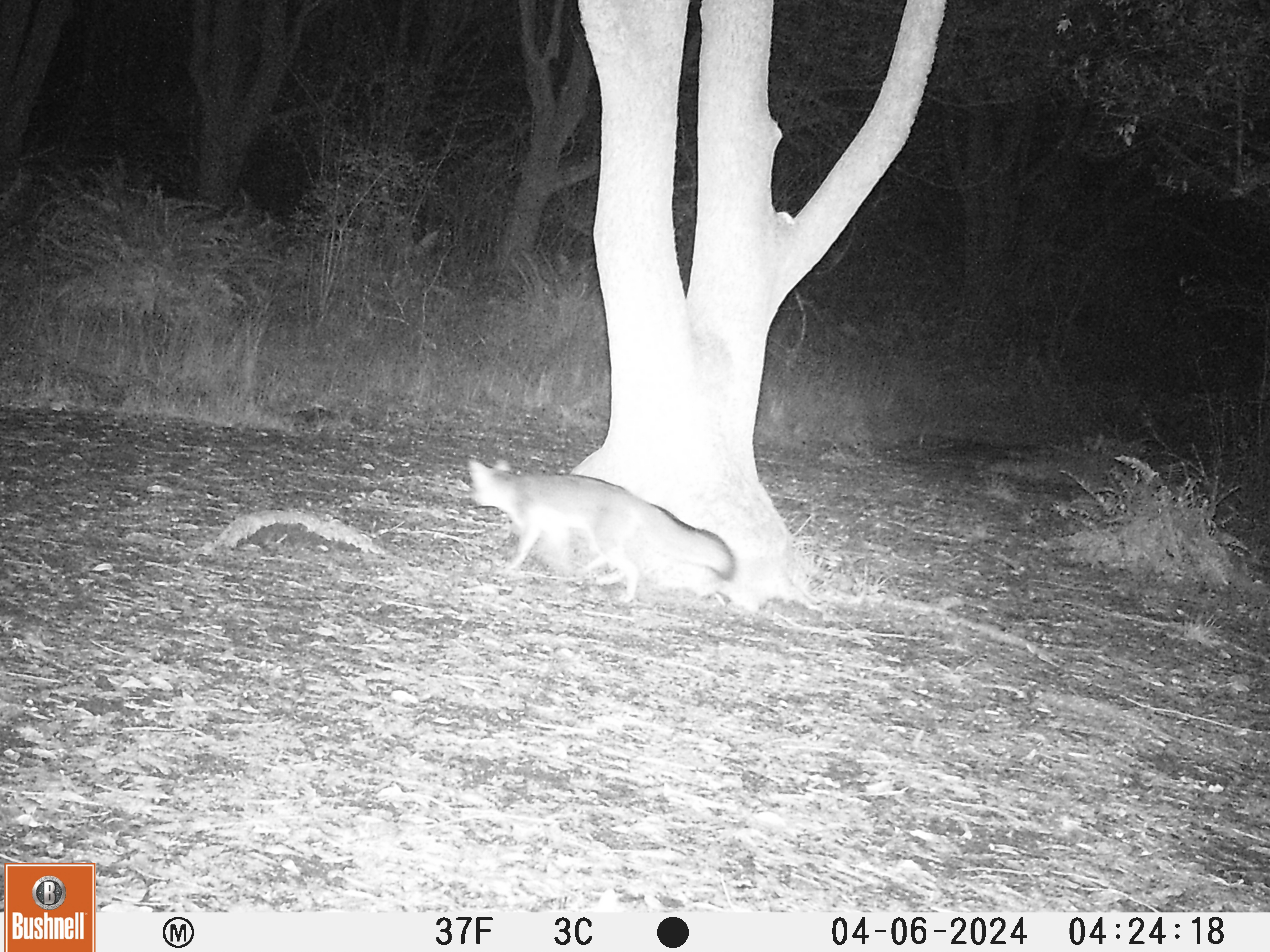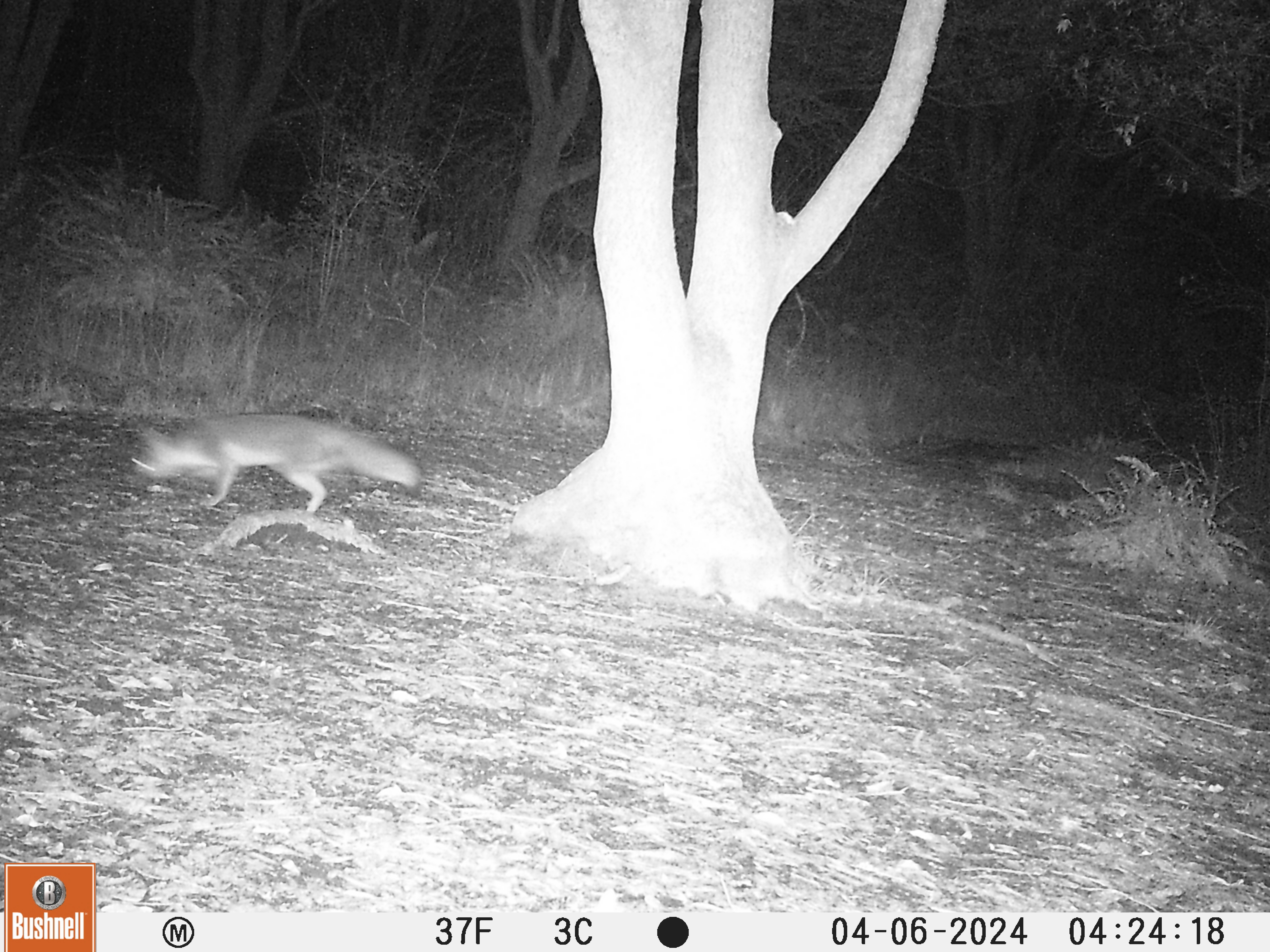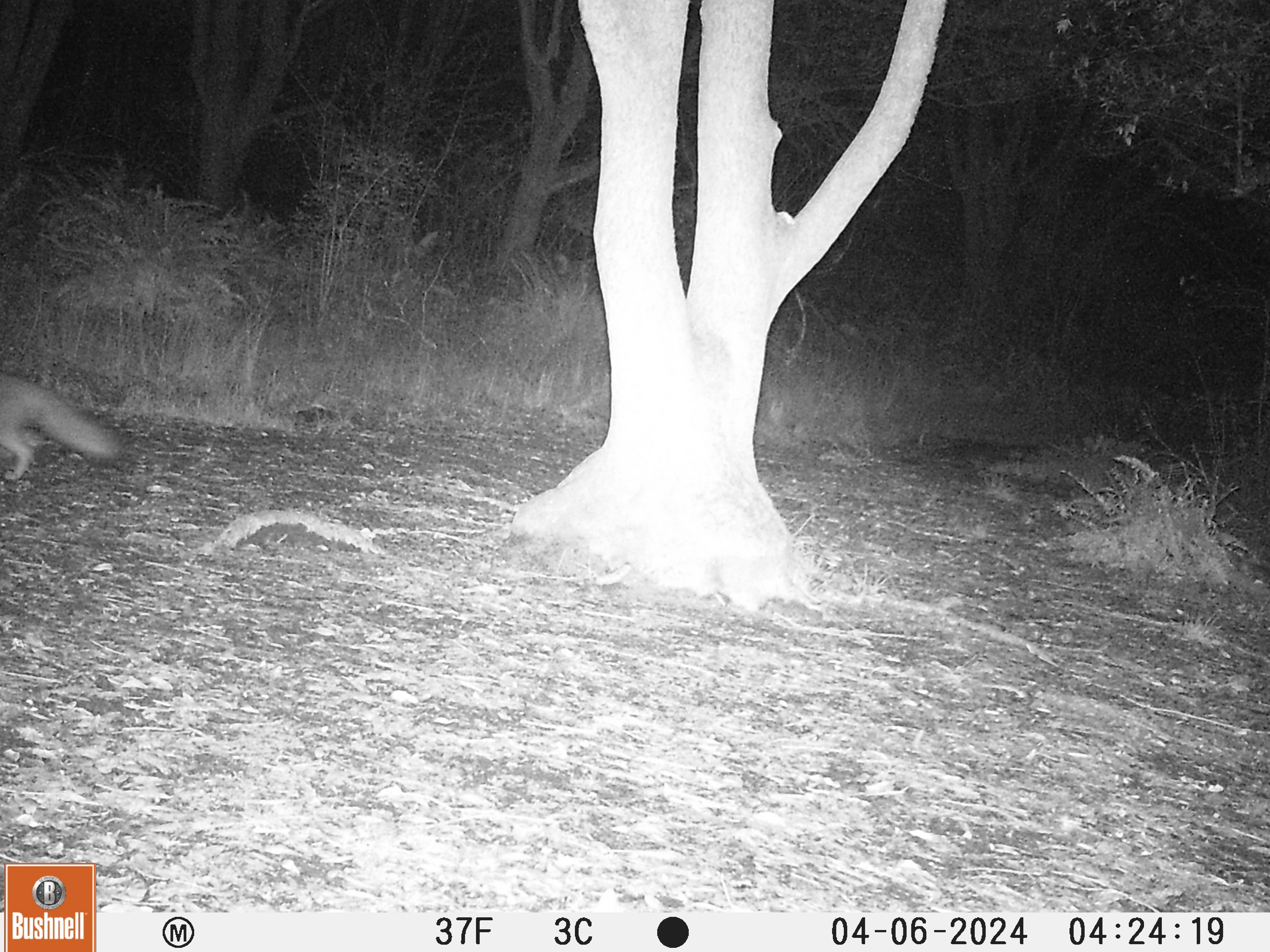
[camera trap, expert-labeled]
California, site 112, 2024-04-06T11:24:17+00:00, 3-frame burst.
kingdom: Animalia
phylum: Chordata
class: Mammalia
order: Carnivora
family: Canidae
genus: Urocyon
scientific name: Urocyon cinereoargenteus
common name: gray fox